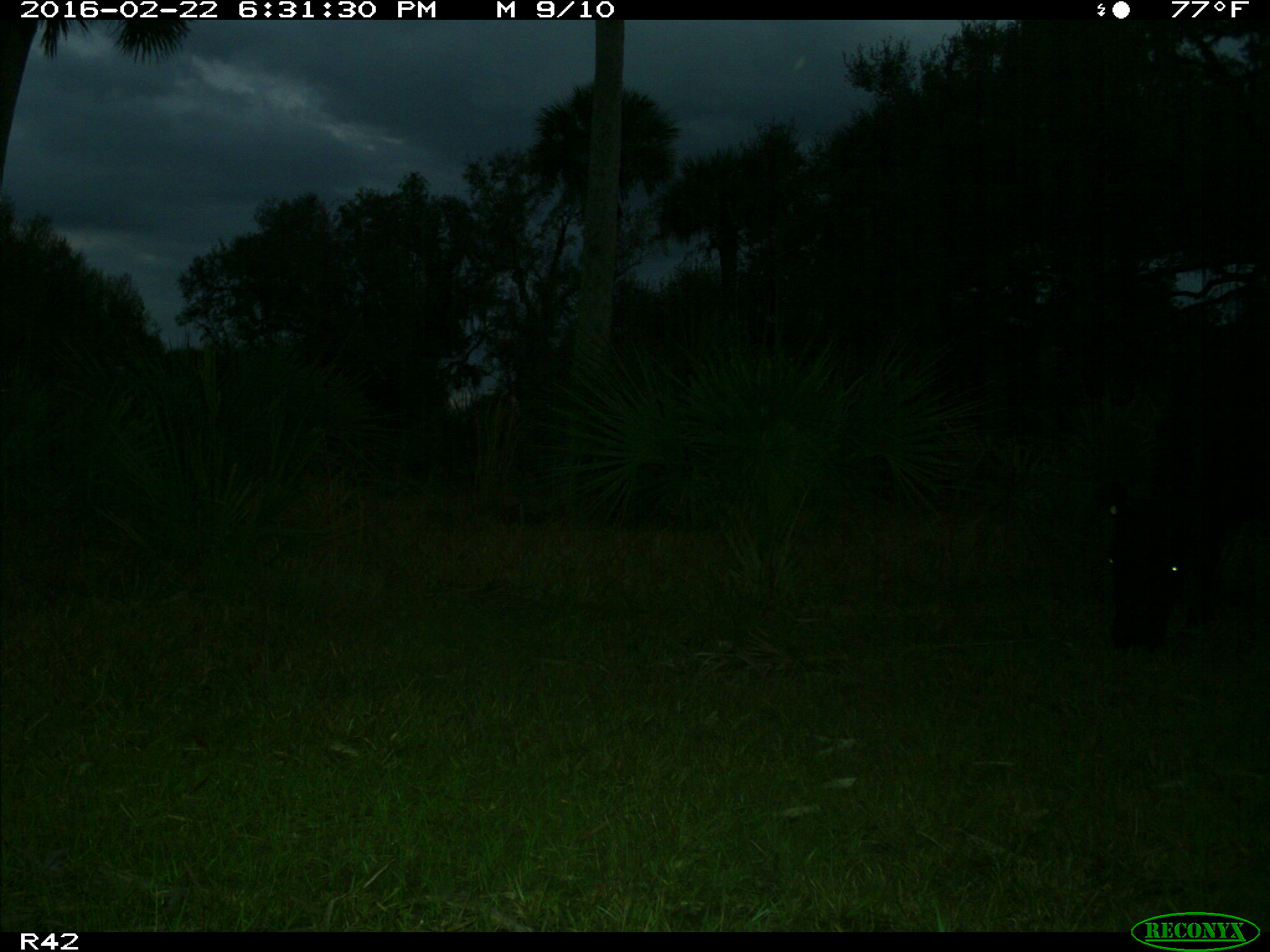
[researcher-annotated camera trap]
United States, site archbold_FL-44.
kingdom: Animalia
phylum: Chordata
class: Mammalia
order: Artiodactyla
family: Bovidae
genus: Bos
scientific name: Bos taurus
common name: domestic cow